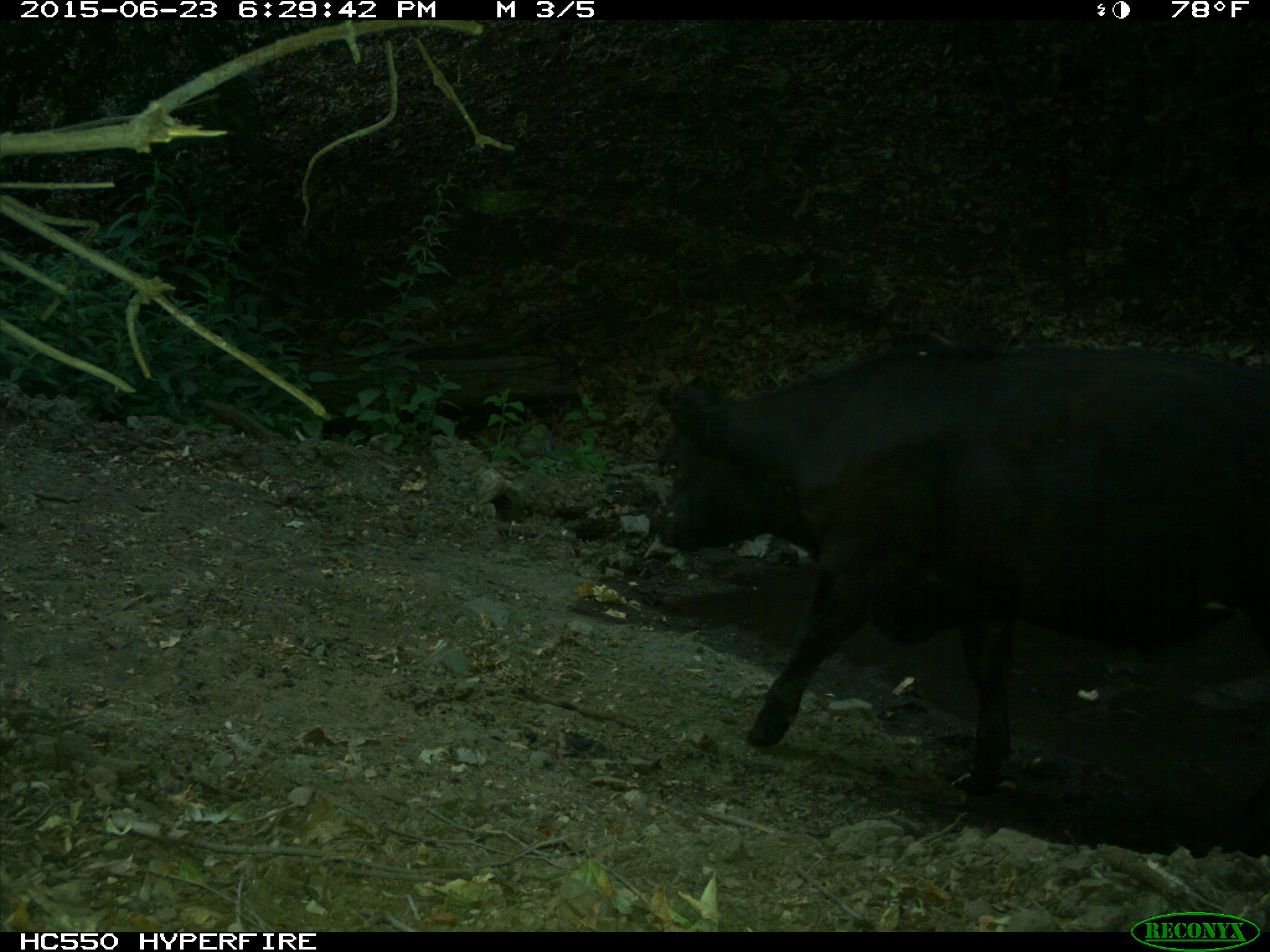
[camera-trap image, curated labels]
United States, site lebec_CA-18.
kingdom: Animalia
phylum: Chordata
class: Mammalia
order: Artiodactyla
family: Bovidae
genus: Bos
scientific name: Bos taurus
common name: domestic cow